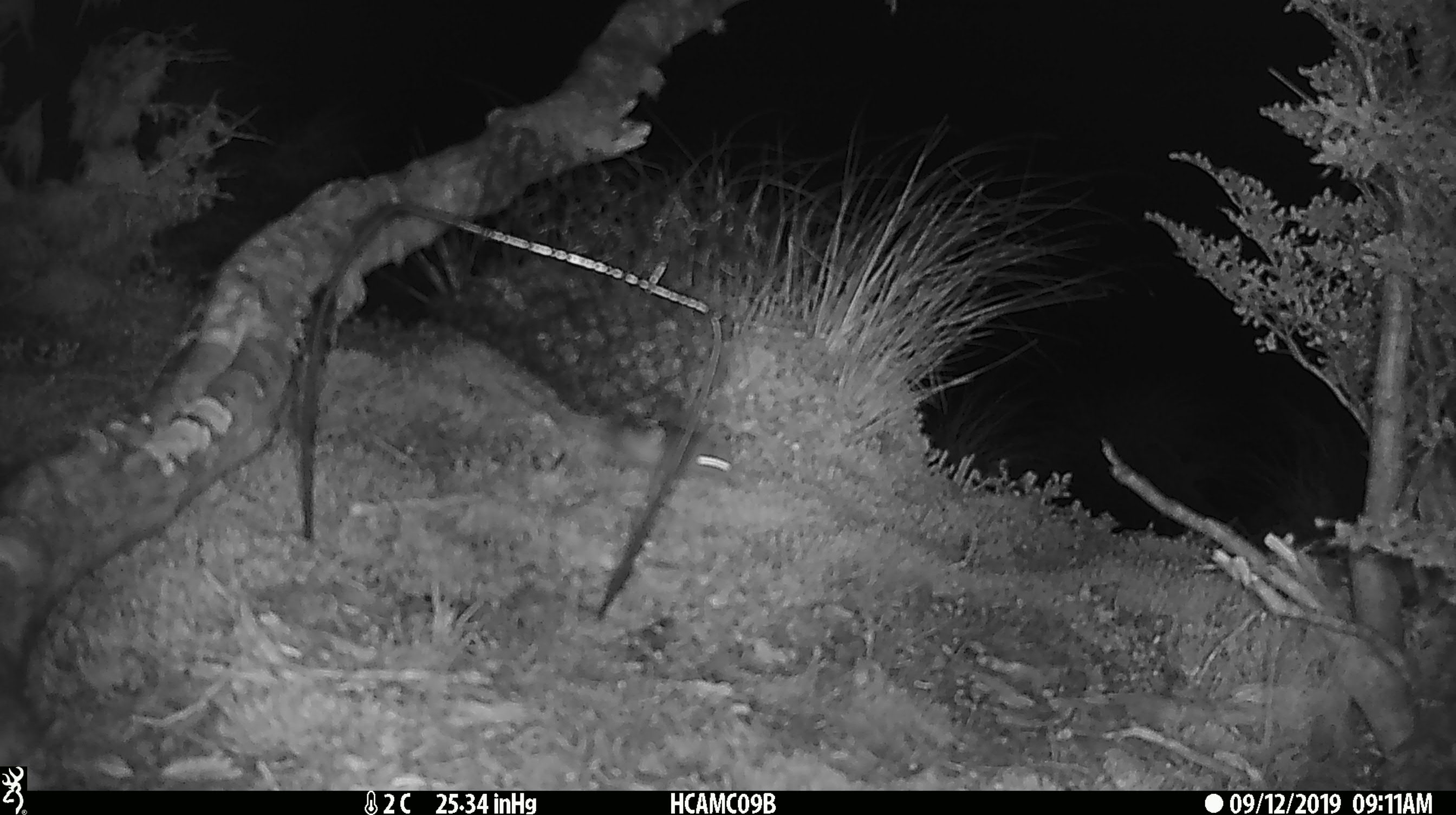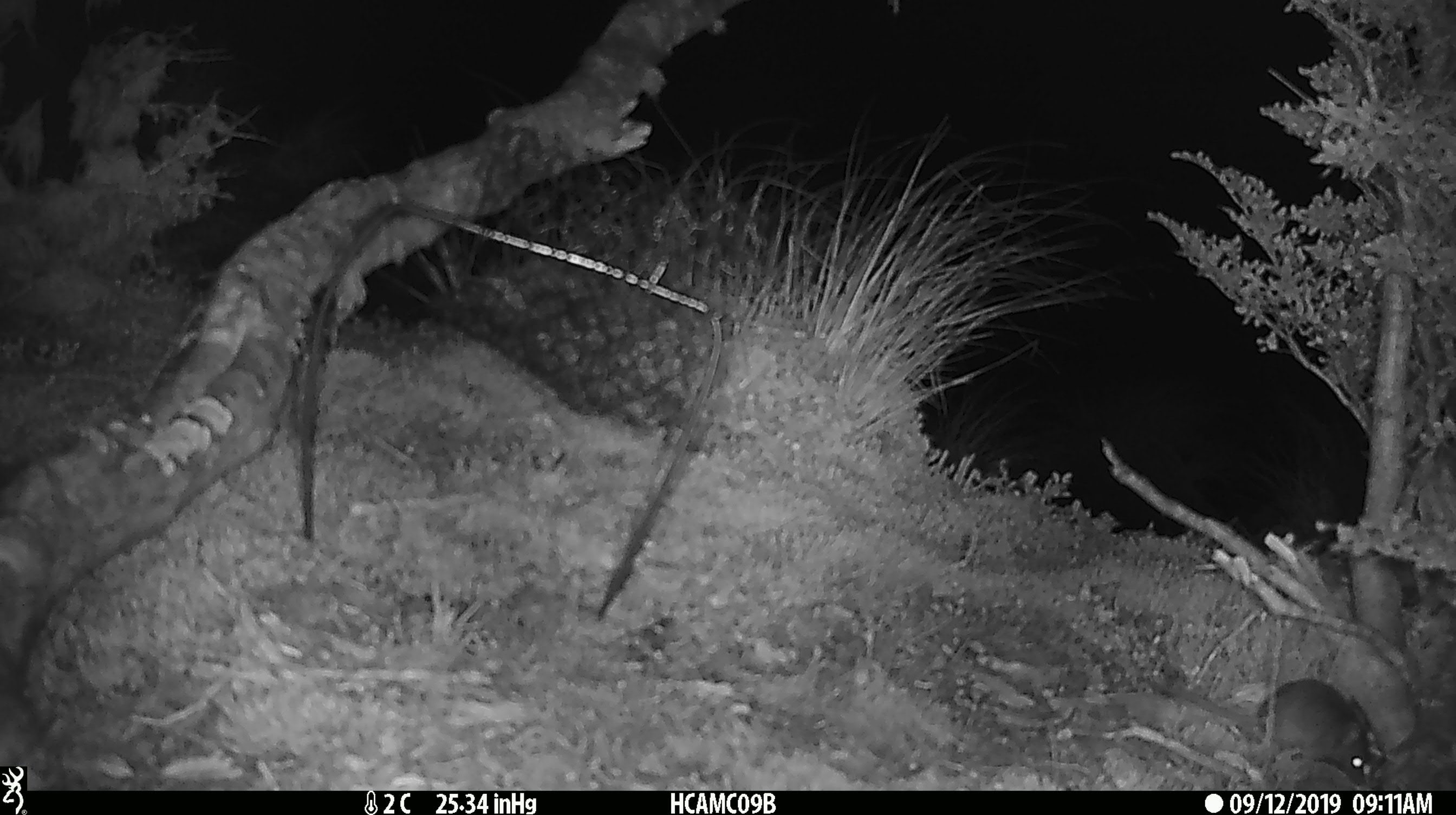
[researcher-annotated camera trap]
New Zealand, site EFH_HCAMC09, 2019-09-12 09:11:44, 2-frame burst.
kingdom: Animalia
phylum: Chordata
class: Mammalia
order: Rodentia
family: Muridae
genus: Mus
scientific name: Mus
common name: mouse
Mouse (Mus).